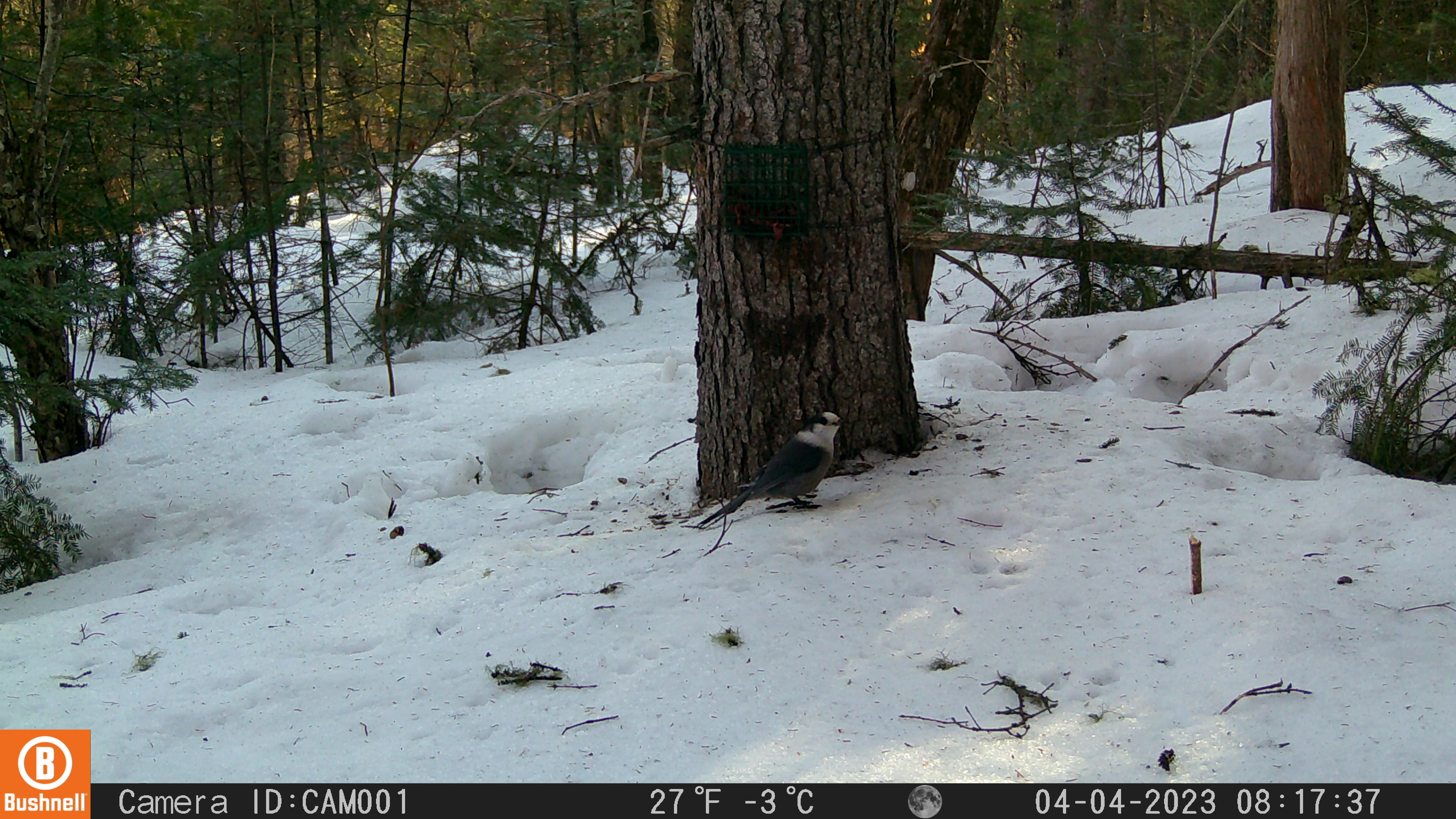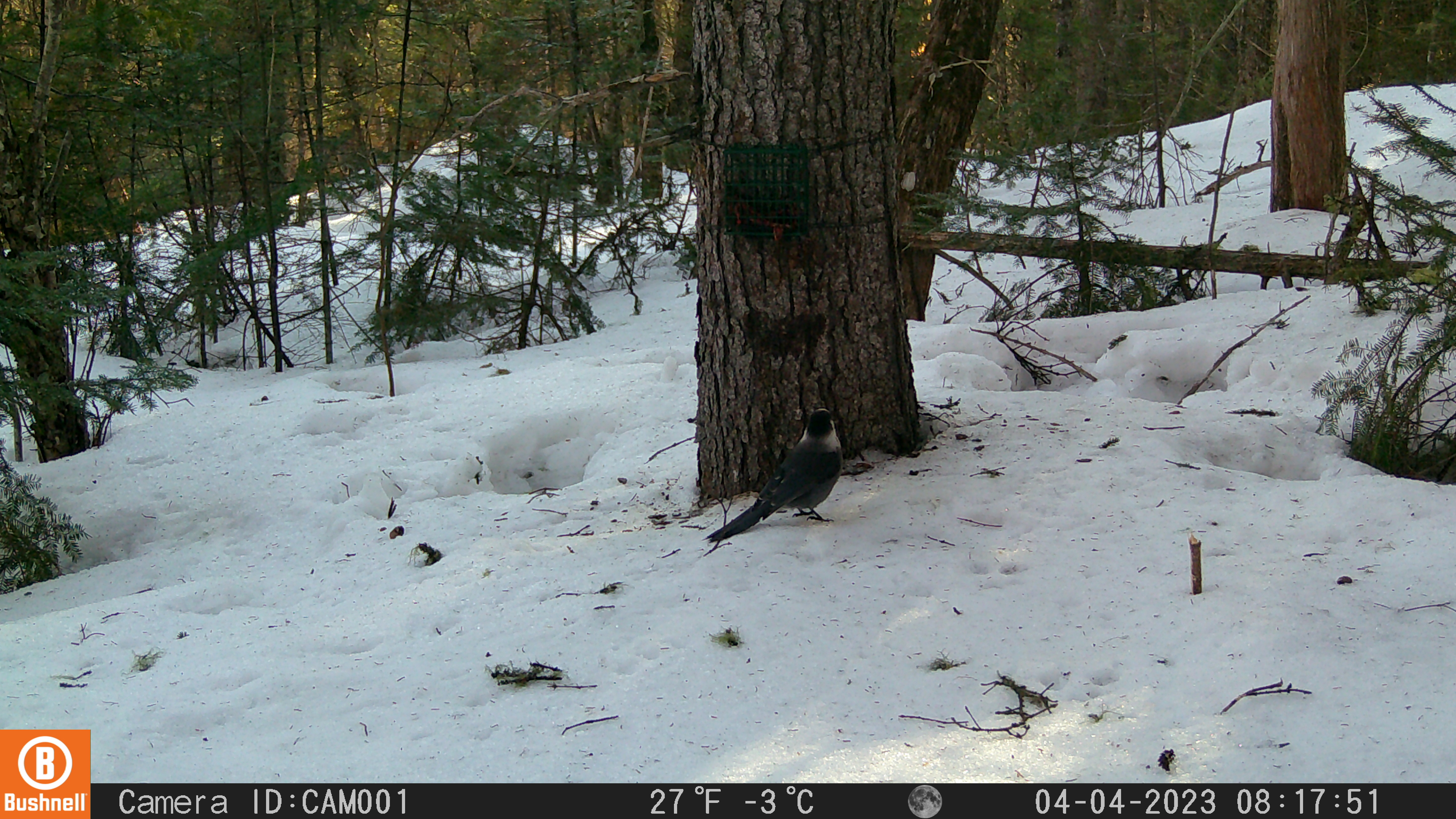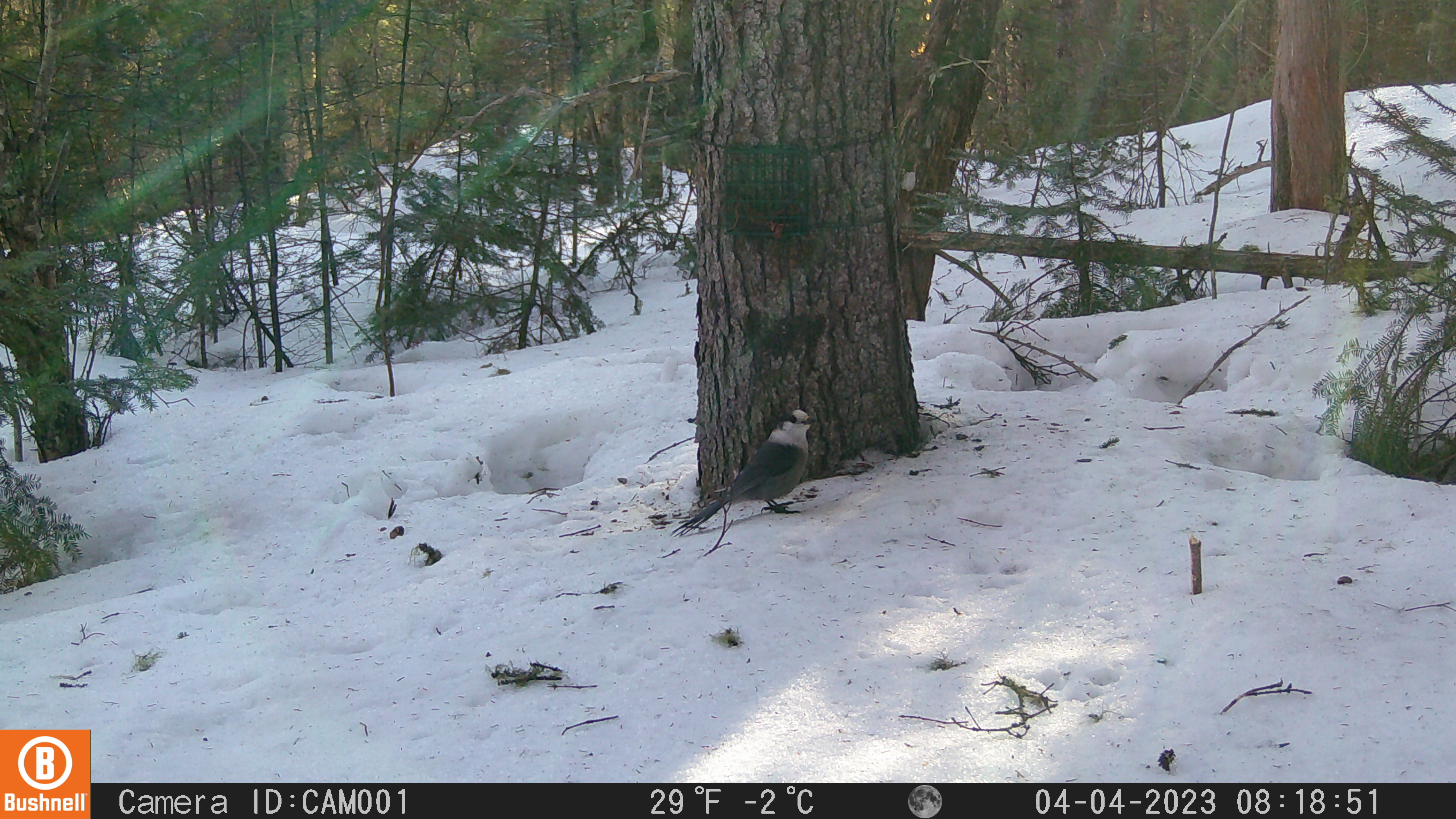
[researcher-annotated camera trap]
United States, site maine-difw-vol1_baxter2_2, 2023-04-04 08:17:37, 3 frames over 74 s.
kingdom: Animalia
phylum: Chordata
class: Aves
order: Passeriformes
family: Corvidae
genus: Perisoreus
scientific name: Perisoreus canadensis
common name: canada jay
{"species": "canada jay (Perisoreus canadensis)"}